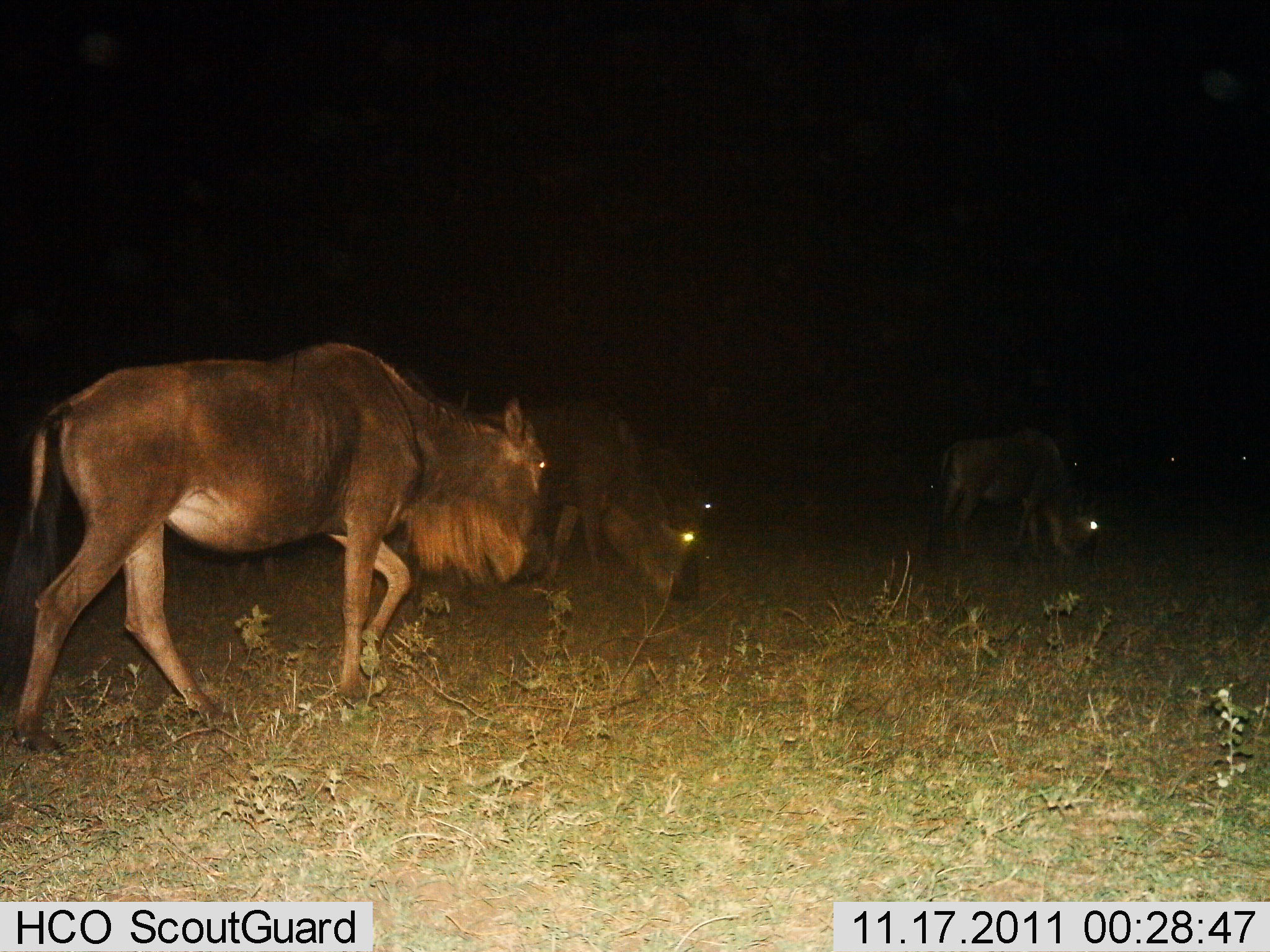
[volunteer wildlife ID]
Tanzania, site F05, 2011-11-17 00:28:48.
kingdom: Animalia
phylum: Chordata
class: Mammalia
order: Artiodactyla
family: Bovidae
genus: Connochaetes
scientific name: Connochaetes taurinus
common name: blue wildebeest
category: wildebeest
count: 4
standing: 55%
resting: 0%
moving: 55%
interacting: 0%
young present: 9%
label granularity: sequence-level